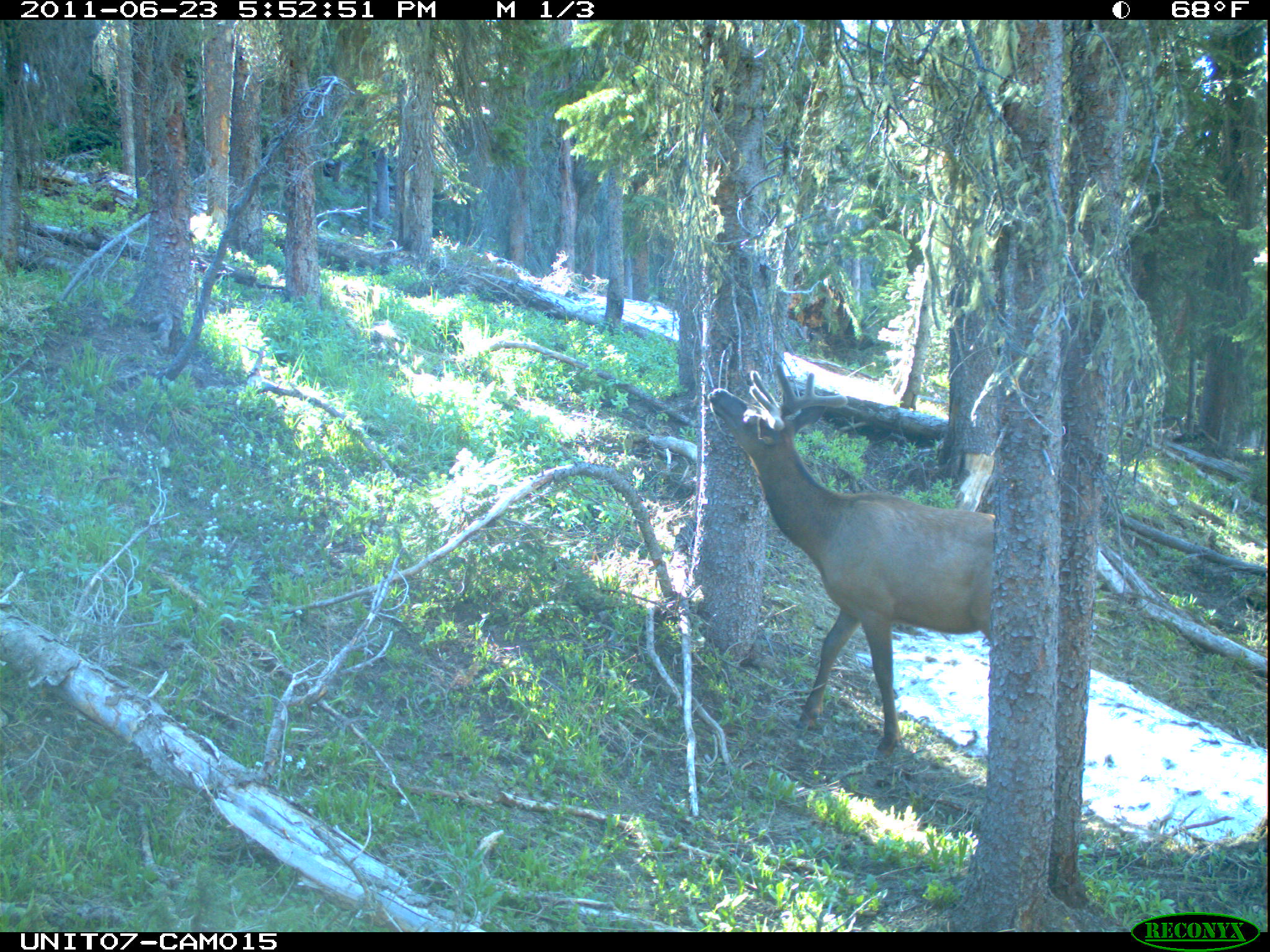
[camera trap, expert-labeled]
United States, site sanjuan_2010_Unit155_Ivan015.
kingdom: Animalia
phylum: Chordata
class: Mammalia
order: Artiodactyla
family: Cervidae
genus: Cervus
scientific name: Cervus elaphus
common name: red deer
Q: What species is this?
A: Cervus elaphus (red deer).